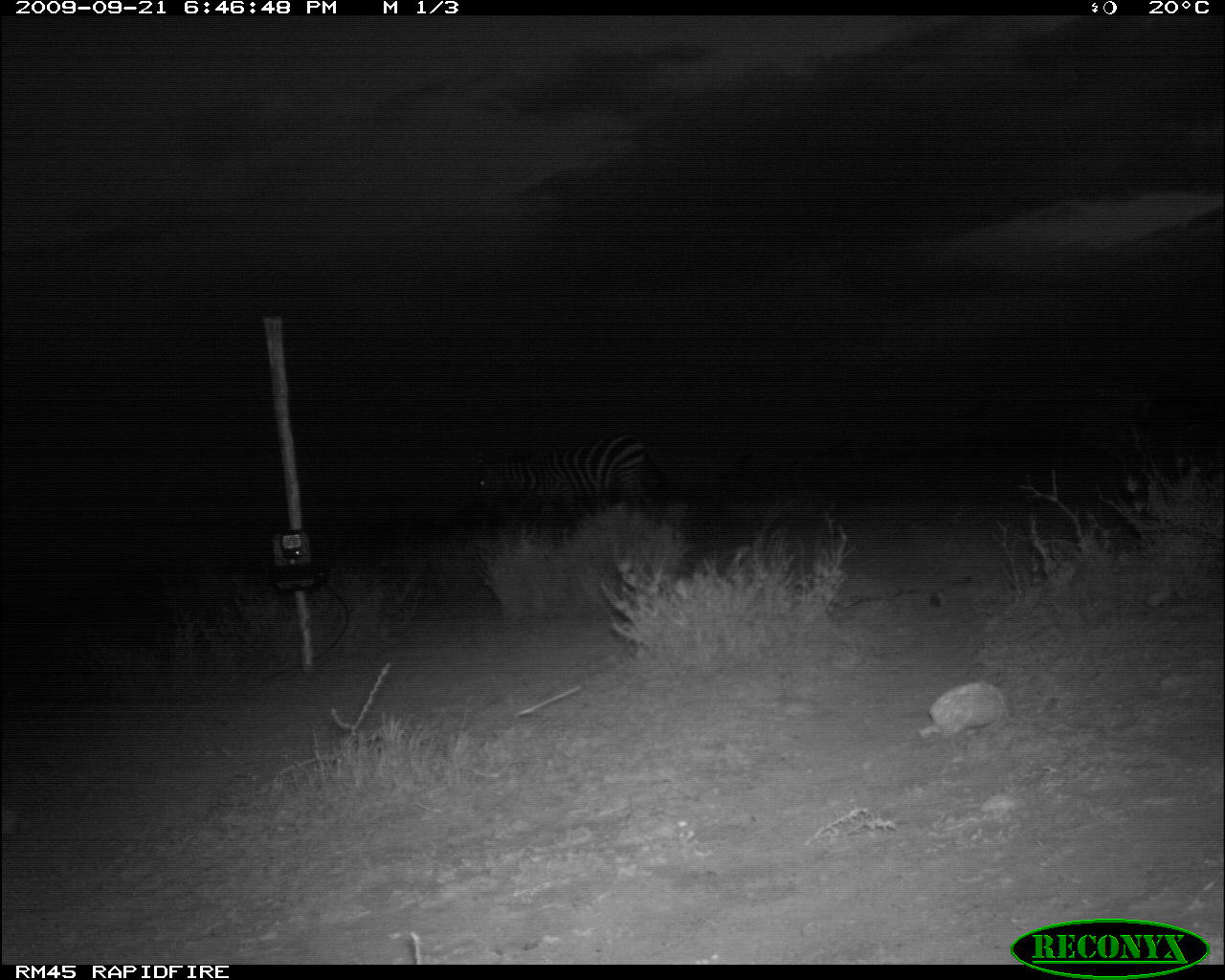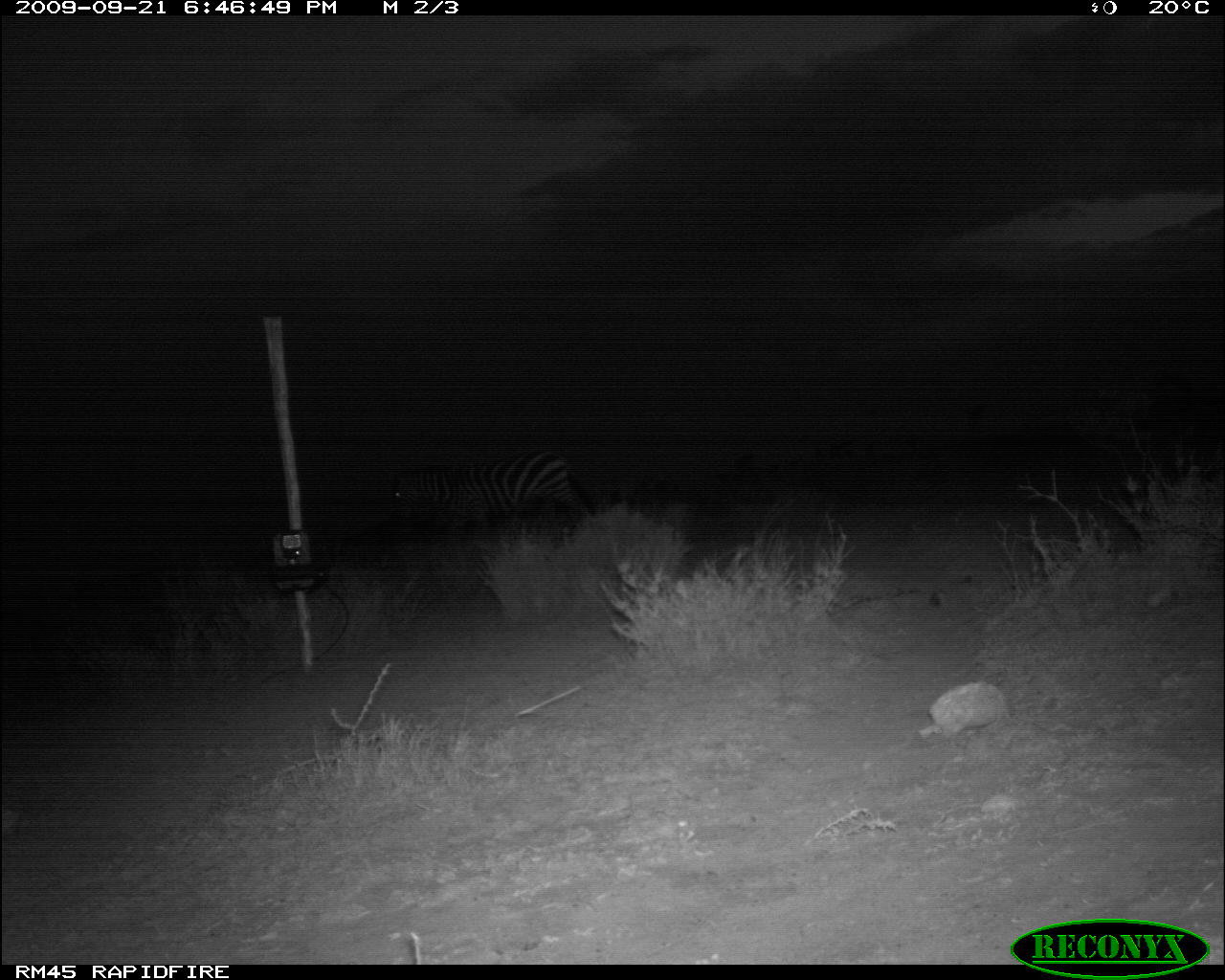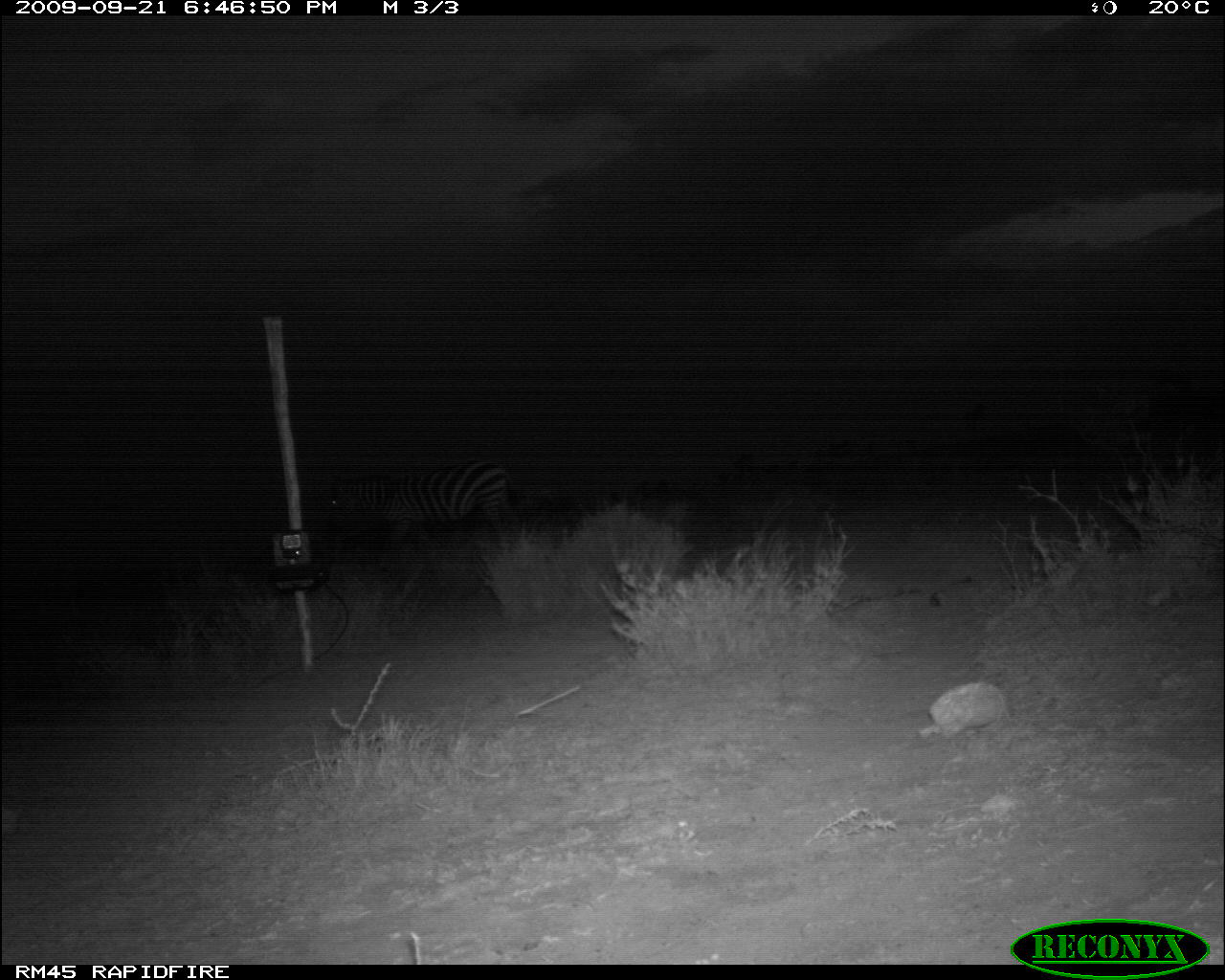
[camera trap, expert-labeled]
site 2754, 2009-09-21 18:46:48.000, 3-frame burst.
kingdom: Animalia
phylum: Chordata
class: Mammalia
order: Perissodactyla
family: Equidae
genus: Equus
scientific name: Equus quagga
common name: plains zebra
Equus quagga (plains zebra), count 1.